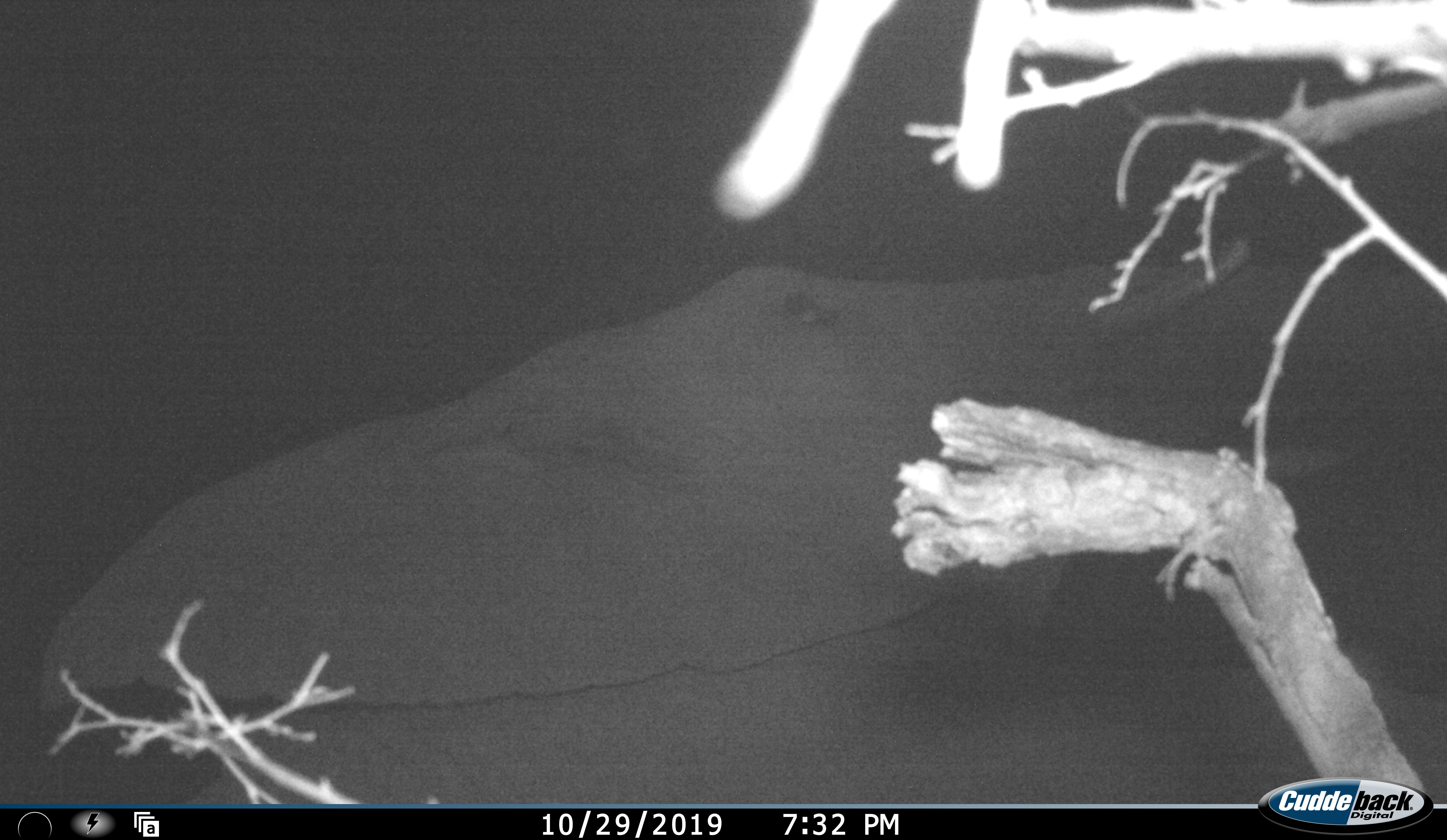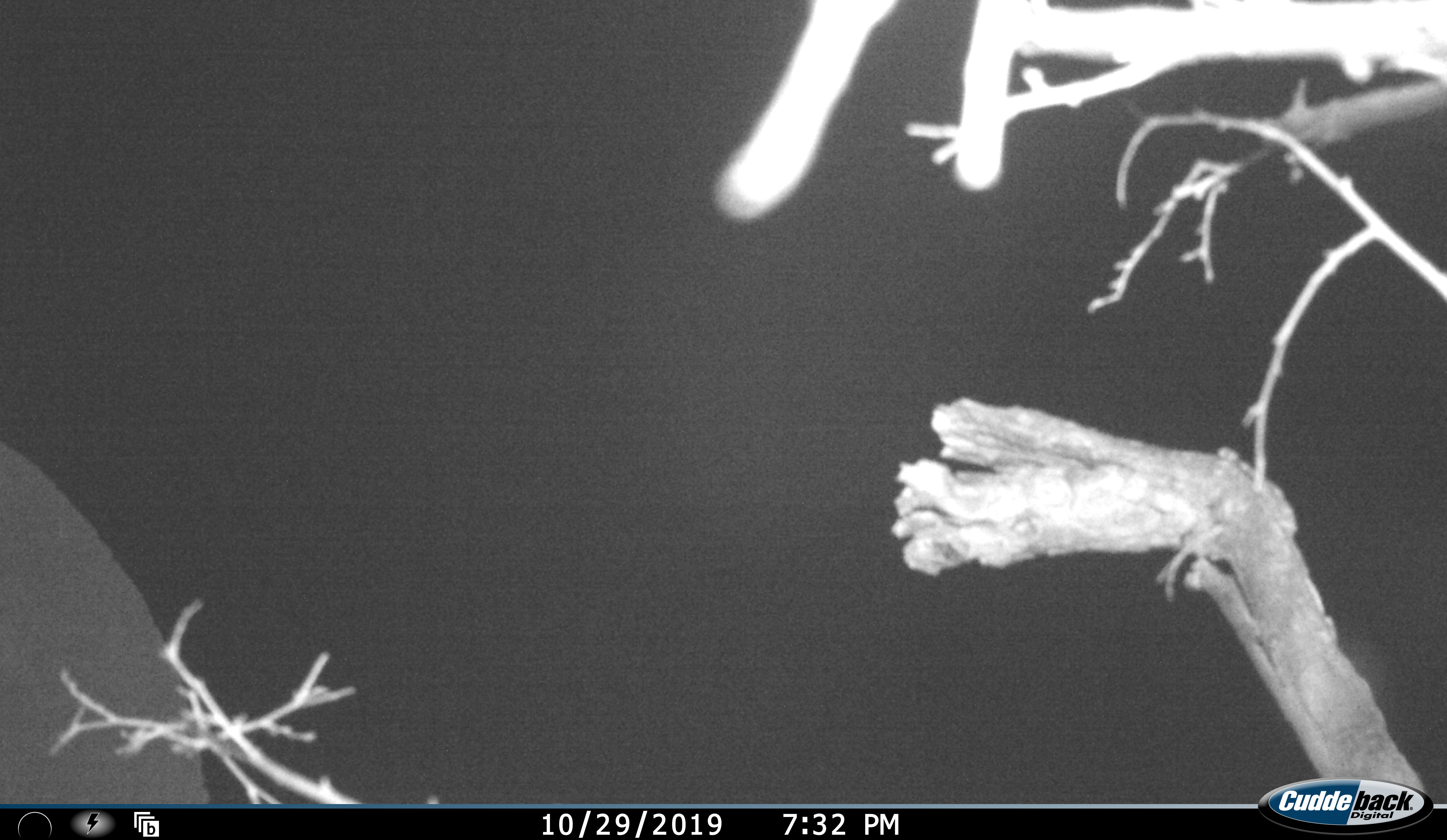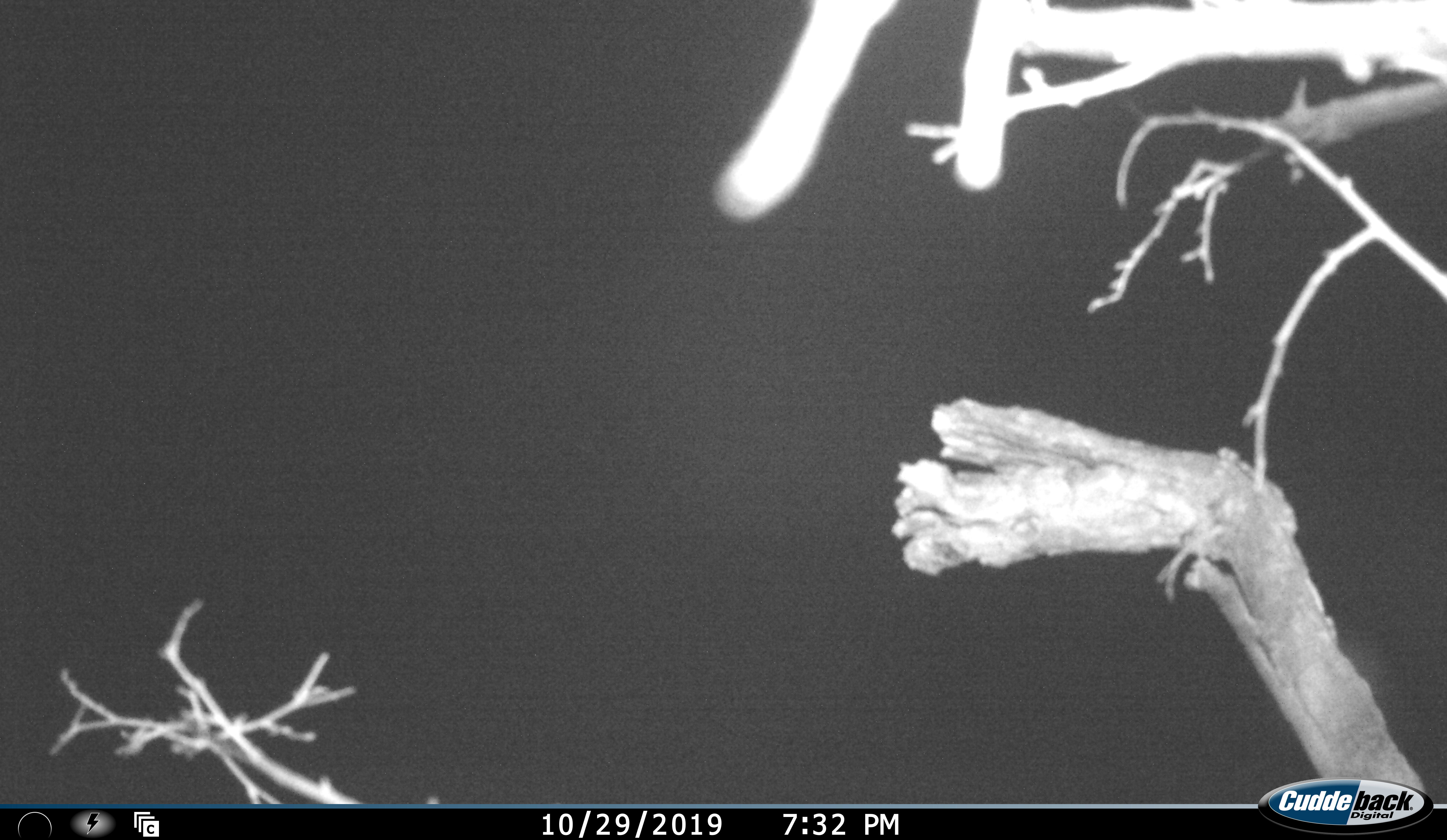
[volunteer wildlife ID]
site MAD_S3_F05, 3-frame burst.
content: unidentified animal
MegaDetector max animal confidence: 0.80